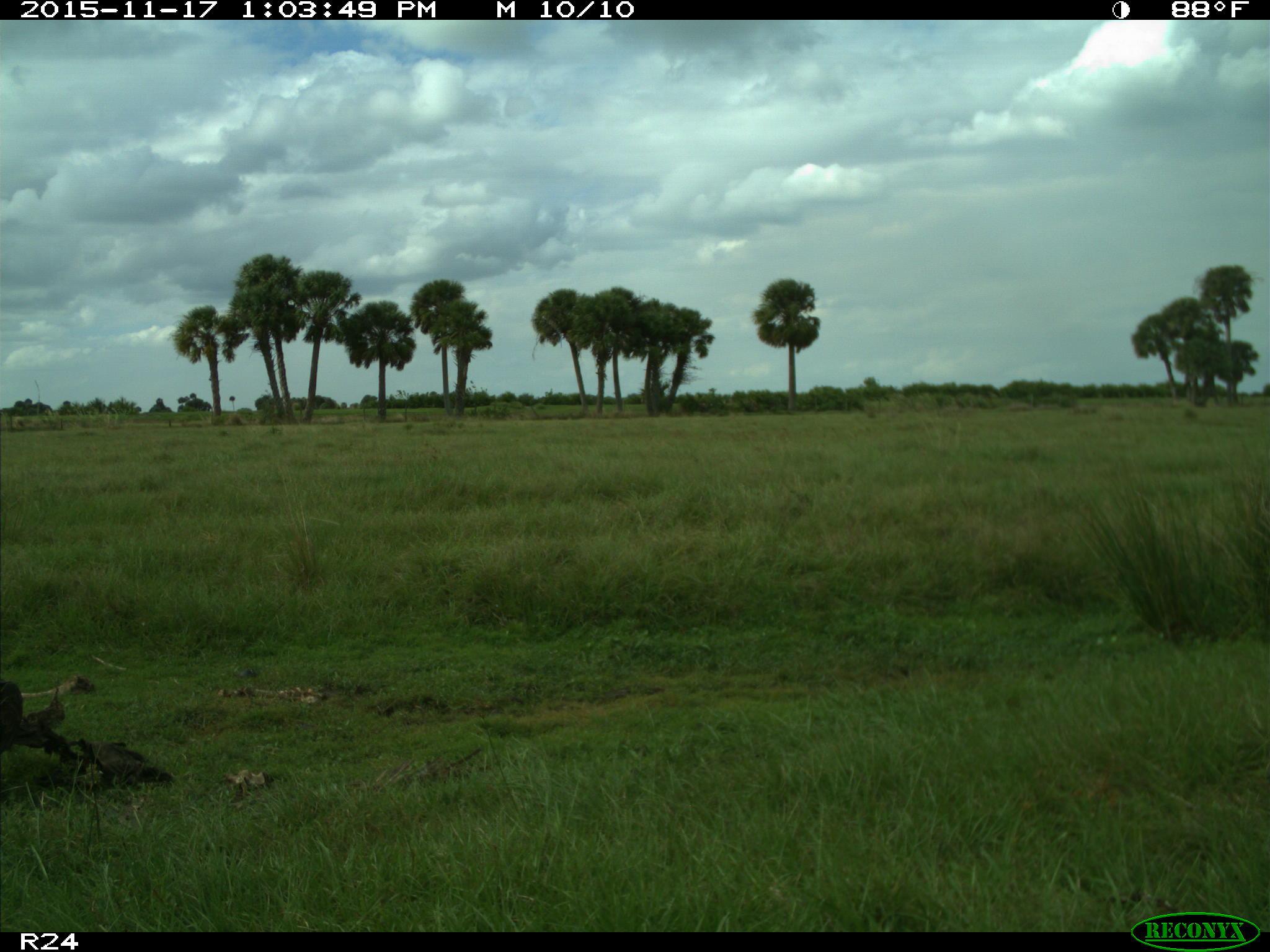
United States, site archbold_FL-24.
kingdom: Animalia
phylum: Chordata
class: Aves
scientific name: Aves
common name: birds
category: unidentified bird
Unidentified bird (birds) (Aves).